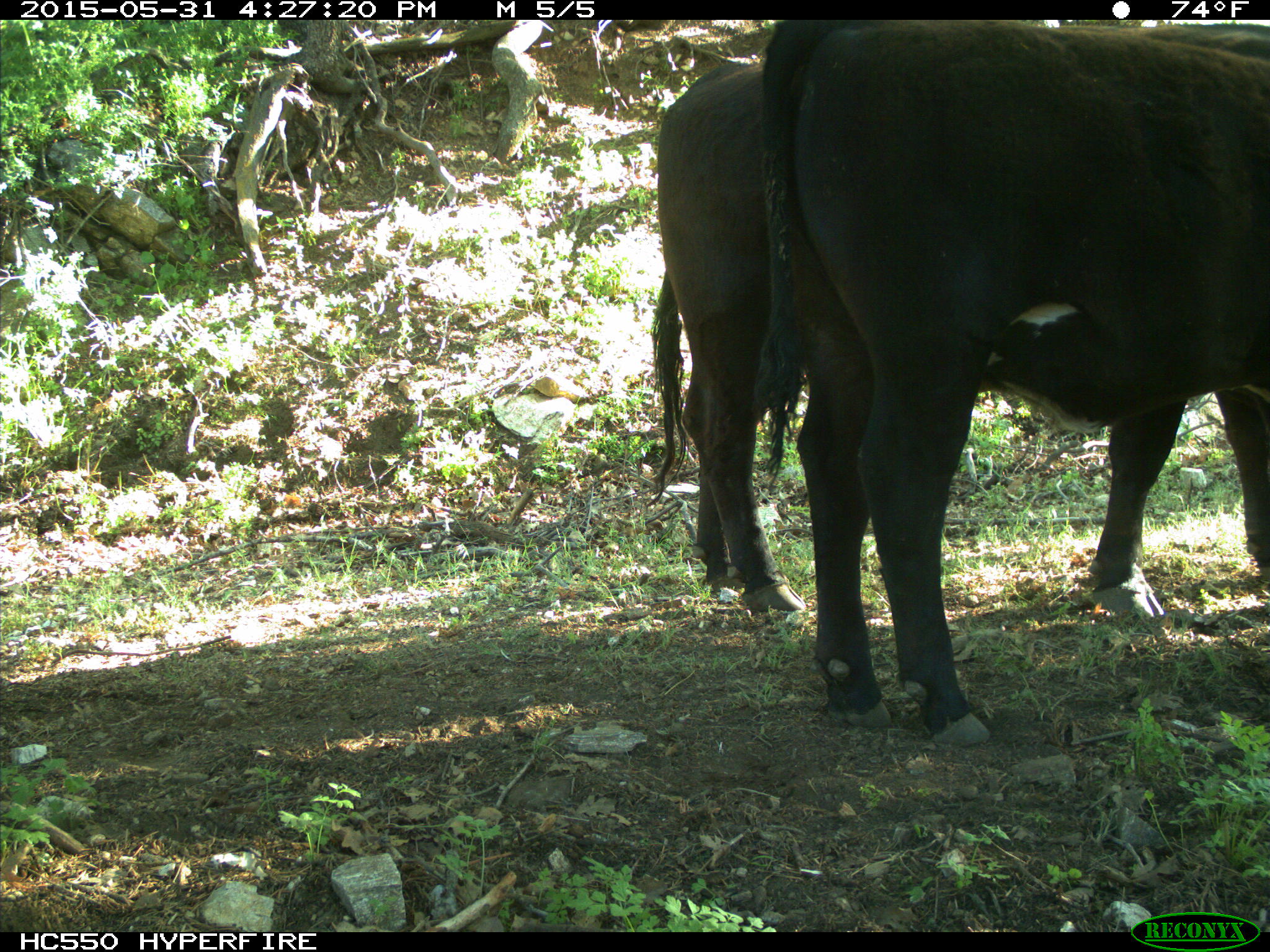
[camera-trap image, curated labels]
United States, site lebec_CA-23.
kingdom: Animalia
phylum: Chordata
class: Mammalia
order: Artiodactyla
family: Bovidae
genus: Bos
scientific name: Bos taurus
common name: domestic cow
Bos taurus (domestic cow).